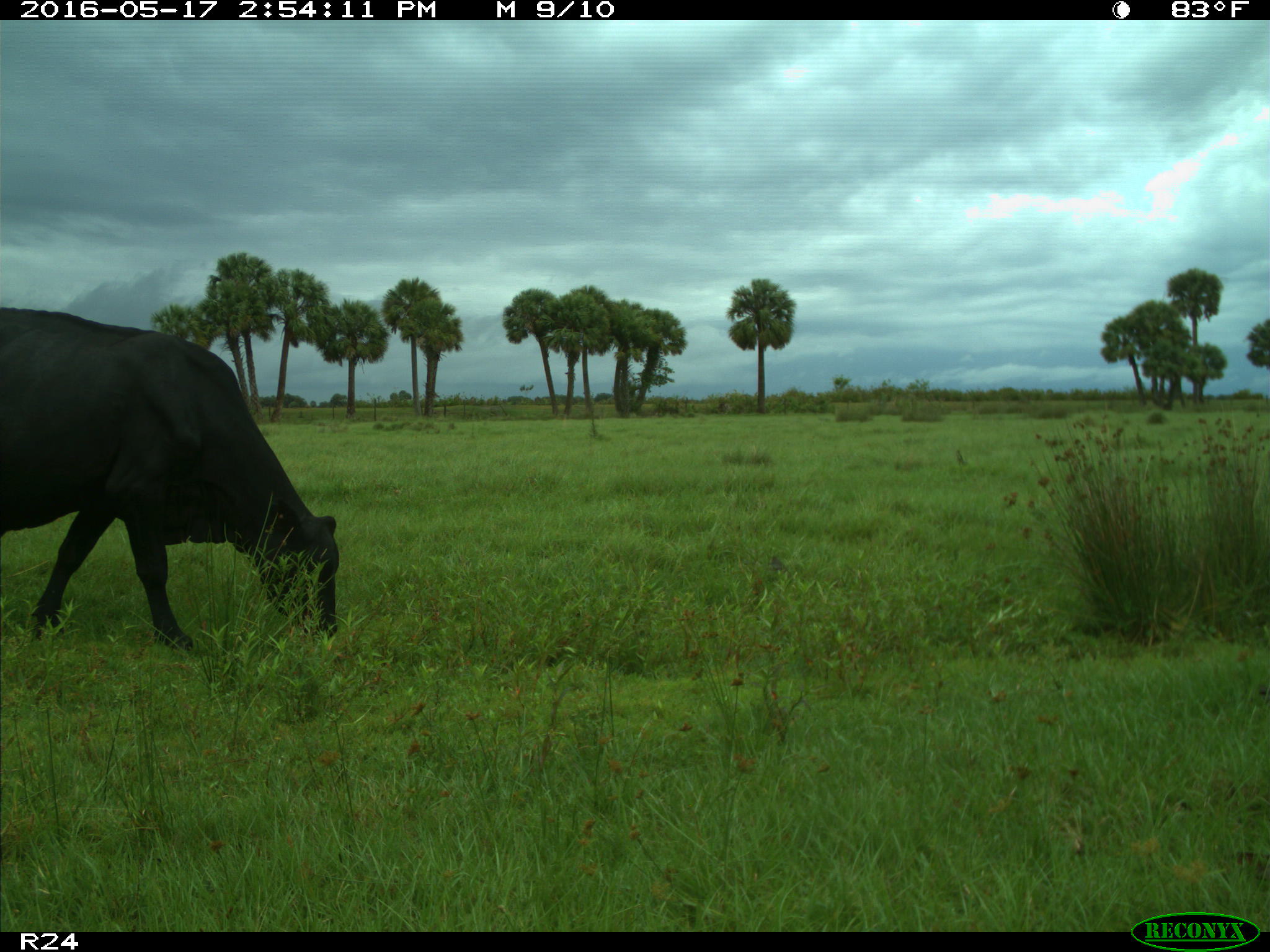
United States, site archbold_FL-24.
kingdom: Animalia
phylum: Chordata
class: Mammalia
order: Artiodactyla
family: Bovidae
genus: Bos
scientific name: Bos taurus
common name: domestic cow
Bos taurus (domestic cow).